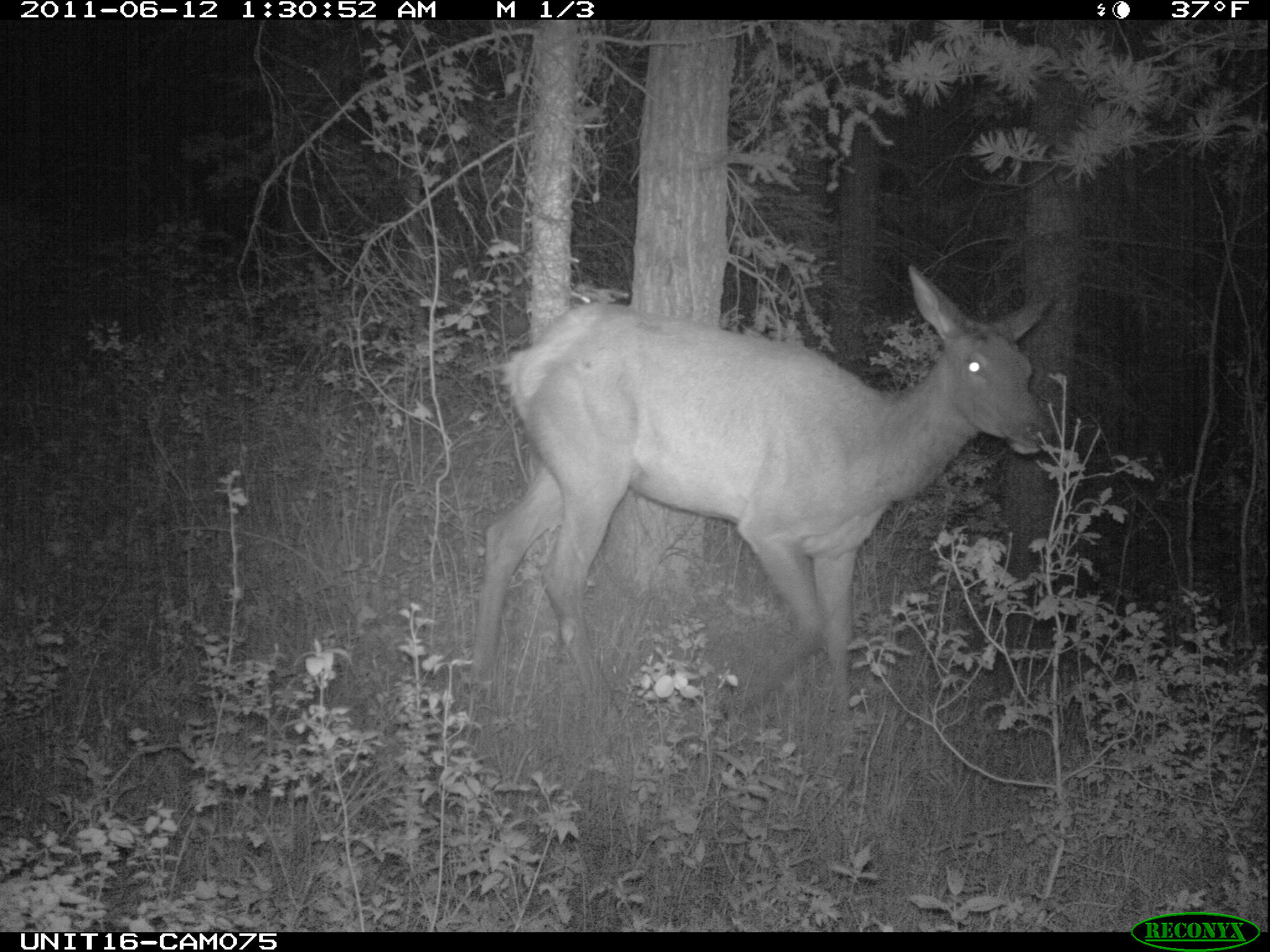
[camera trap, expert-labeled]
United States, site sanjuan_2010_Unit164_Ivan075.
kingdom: Animalia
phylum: Chordata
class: Mammalia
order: Artiodactyla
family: Cervidae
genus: Cervus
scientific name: Cervus elaphus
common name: red deer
Cervus elaphus (red deer).